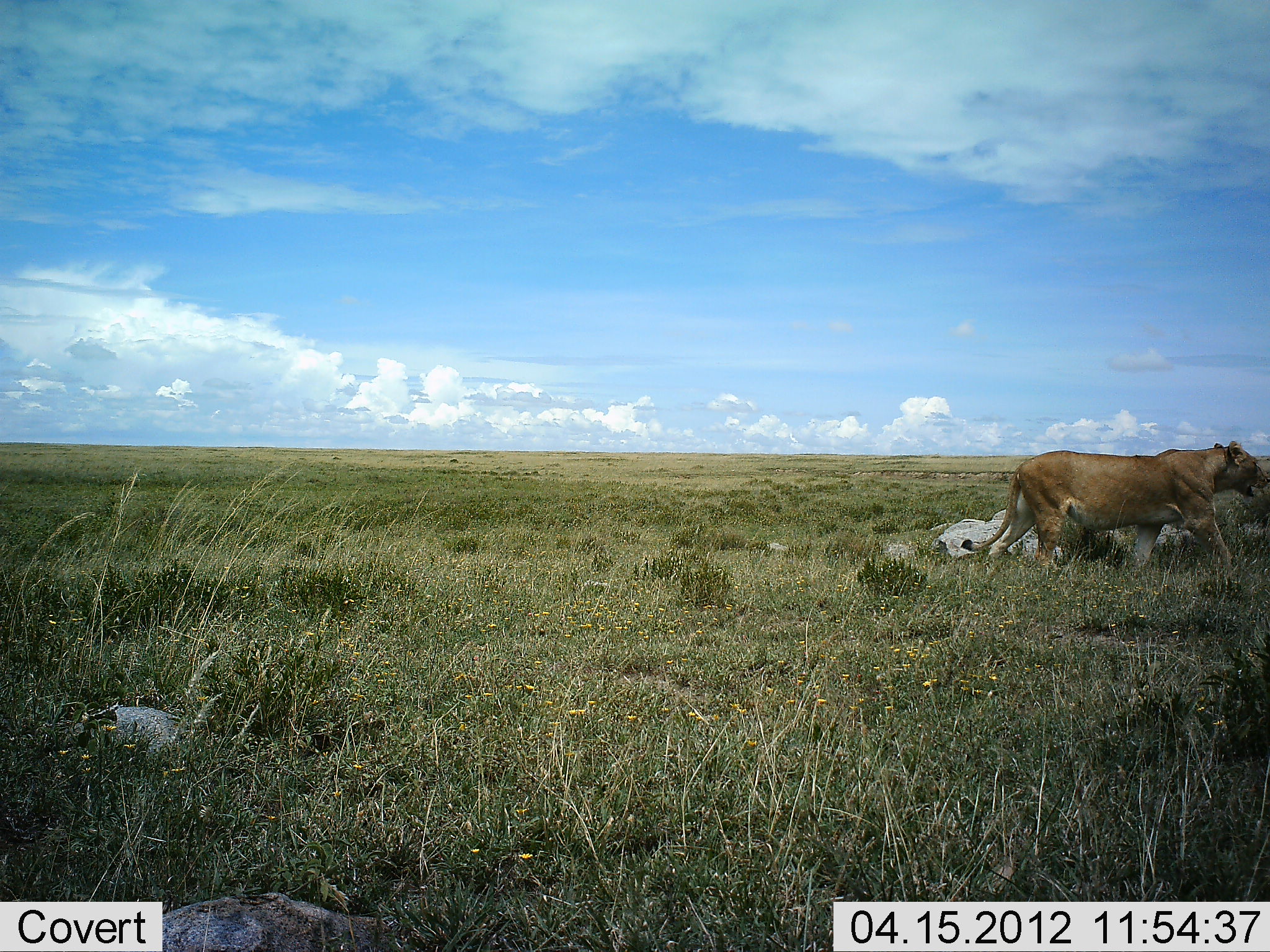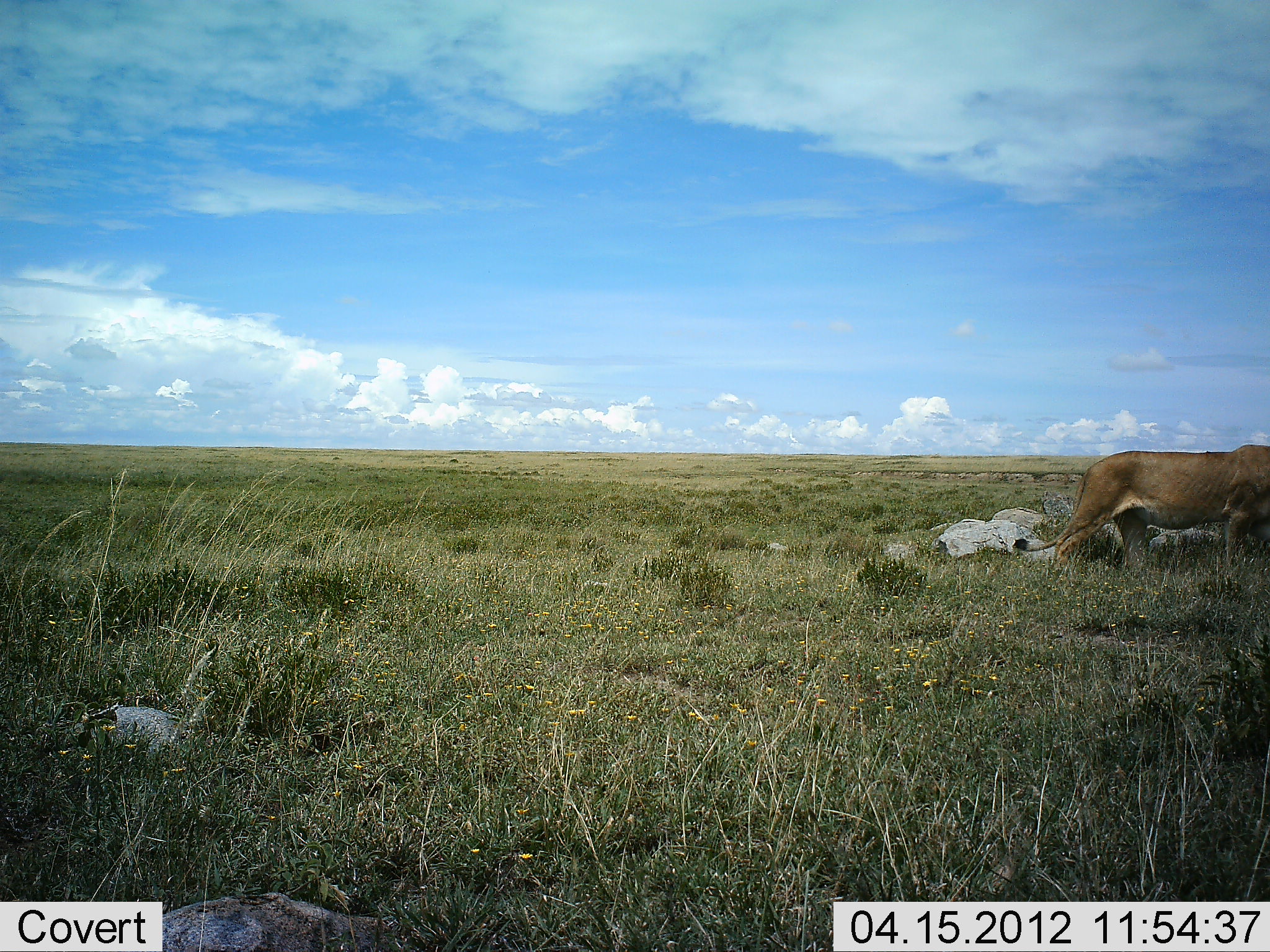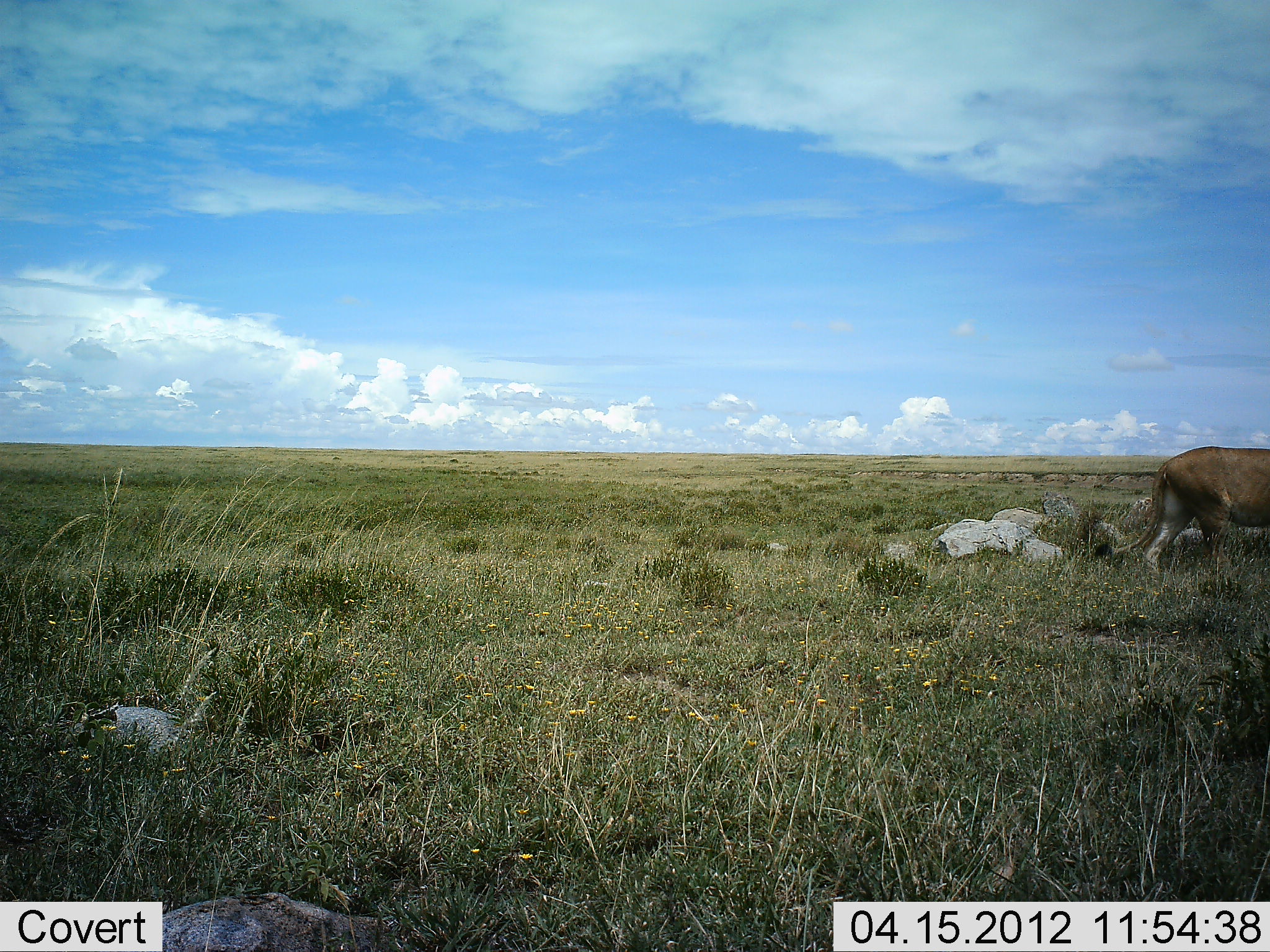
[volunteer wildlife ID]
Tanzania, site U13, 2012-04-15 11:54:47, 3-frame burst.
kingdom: Animalia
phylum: Chordata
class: Mammalia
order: Carnivora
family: Felidae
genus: Panthera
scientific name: Panthera leo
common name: lion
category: lionfemale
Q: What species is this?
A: Lionfemale (lion) (Panthera leo).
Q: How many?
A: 1.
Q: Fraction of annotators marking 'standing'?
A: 3%.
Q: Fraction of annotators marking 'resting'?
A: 0%.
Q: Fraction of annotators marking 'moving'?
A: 100%.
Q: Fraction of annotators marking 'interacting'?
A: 0%.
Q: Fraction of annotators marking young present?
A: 0%.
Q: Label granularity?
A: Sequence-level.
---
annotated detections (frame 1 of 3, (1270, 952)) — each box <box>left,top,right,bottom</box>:
animal: <box>963,439,1270,581</box>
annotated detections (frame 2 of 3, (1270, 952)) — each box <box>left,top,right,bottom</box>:
animal: <box>1013,444,1270,581</box>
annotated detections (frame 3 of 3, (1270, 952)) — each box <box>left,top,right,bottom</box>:
animal: <box>1091,445,1270,584</box>